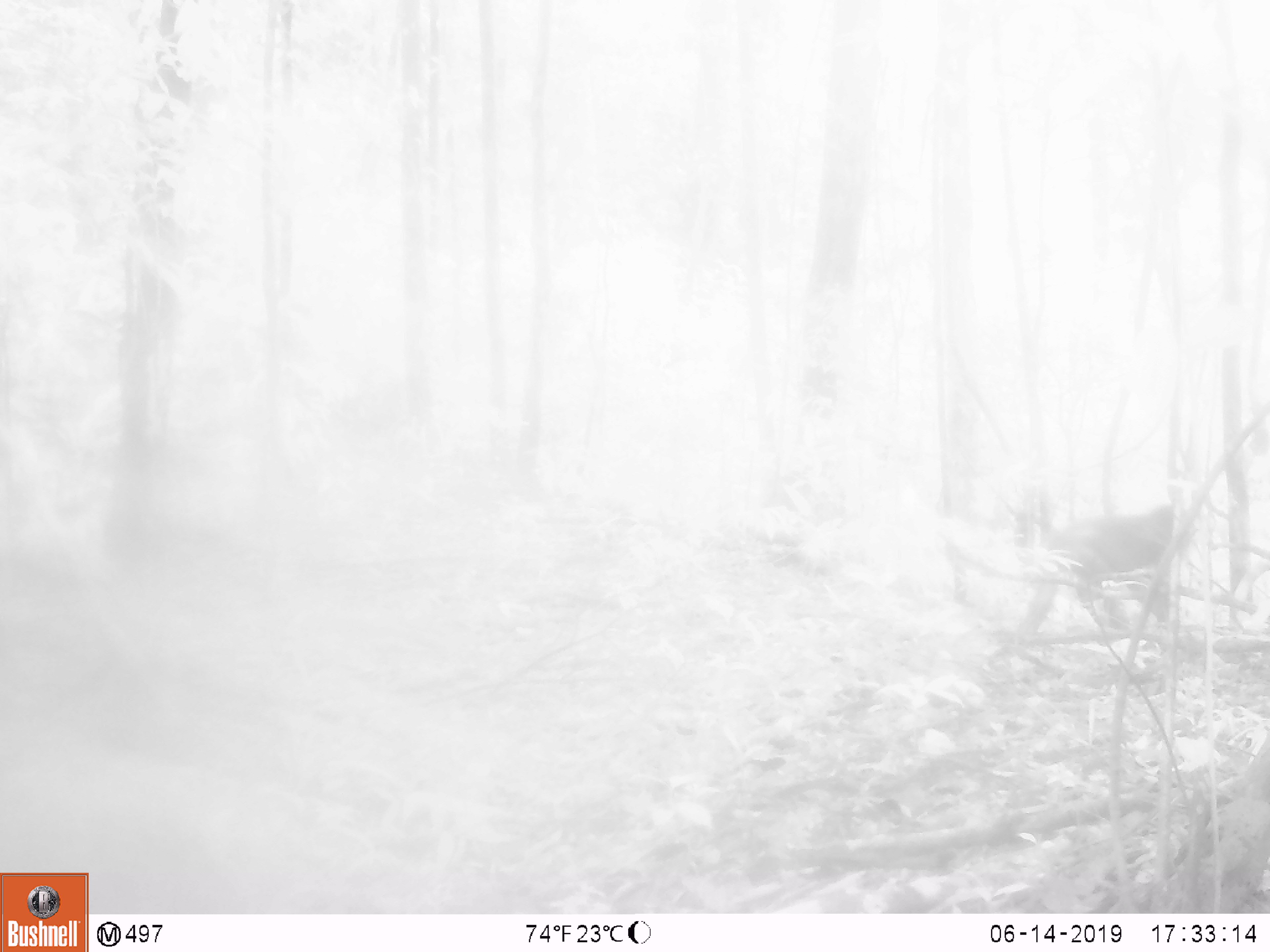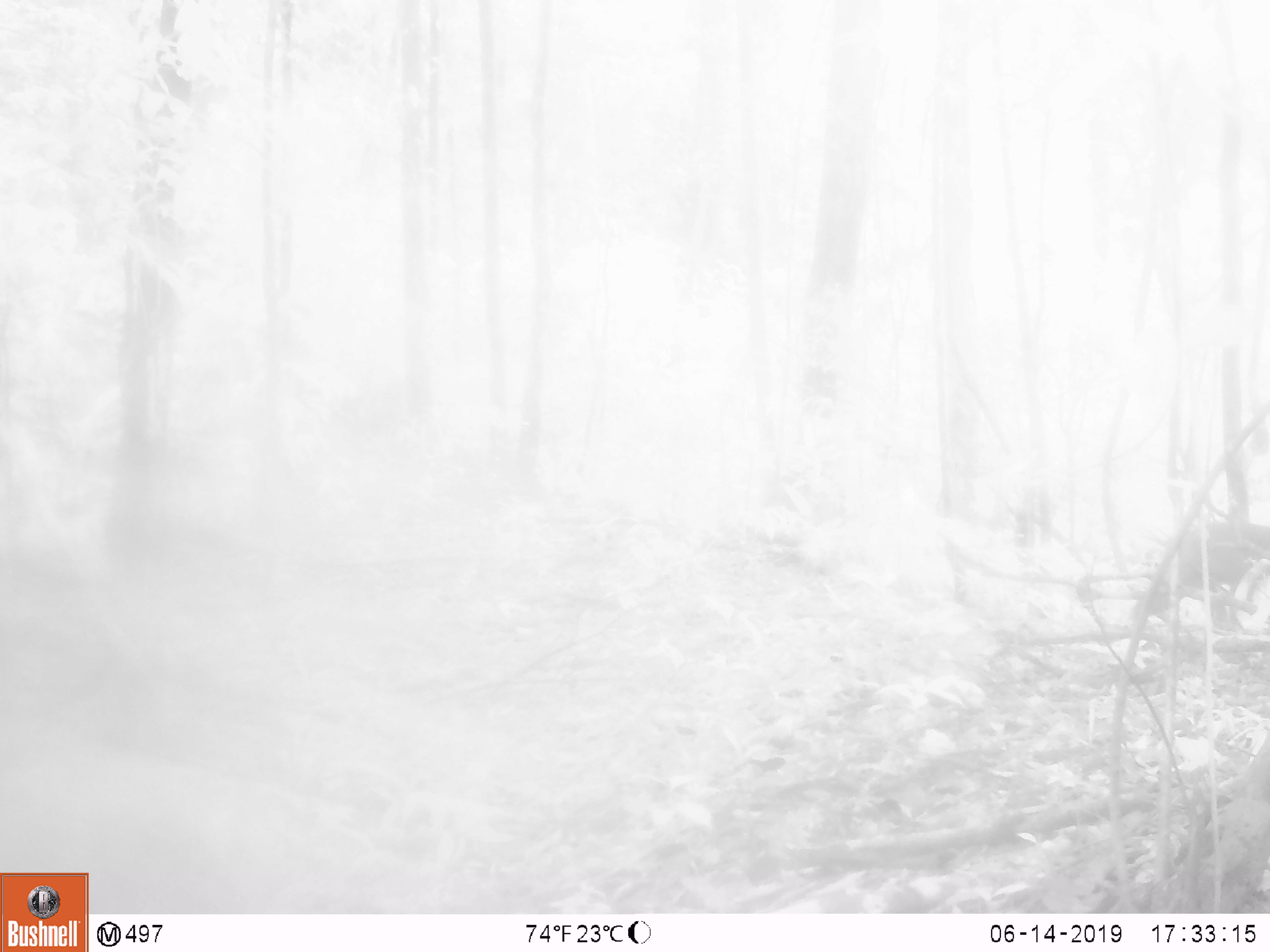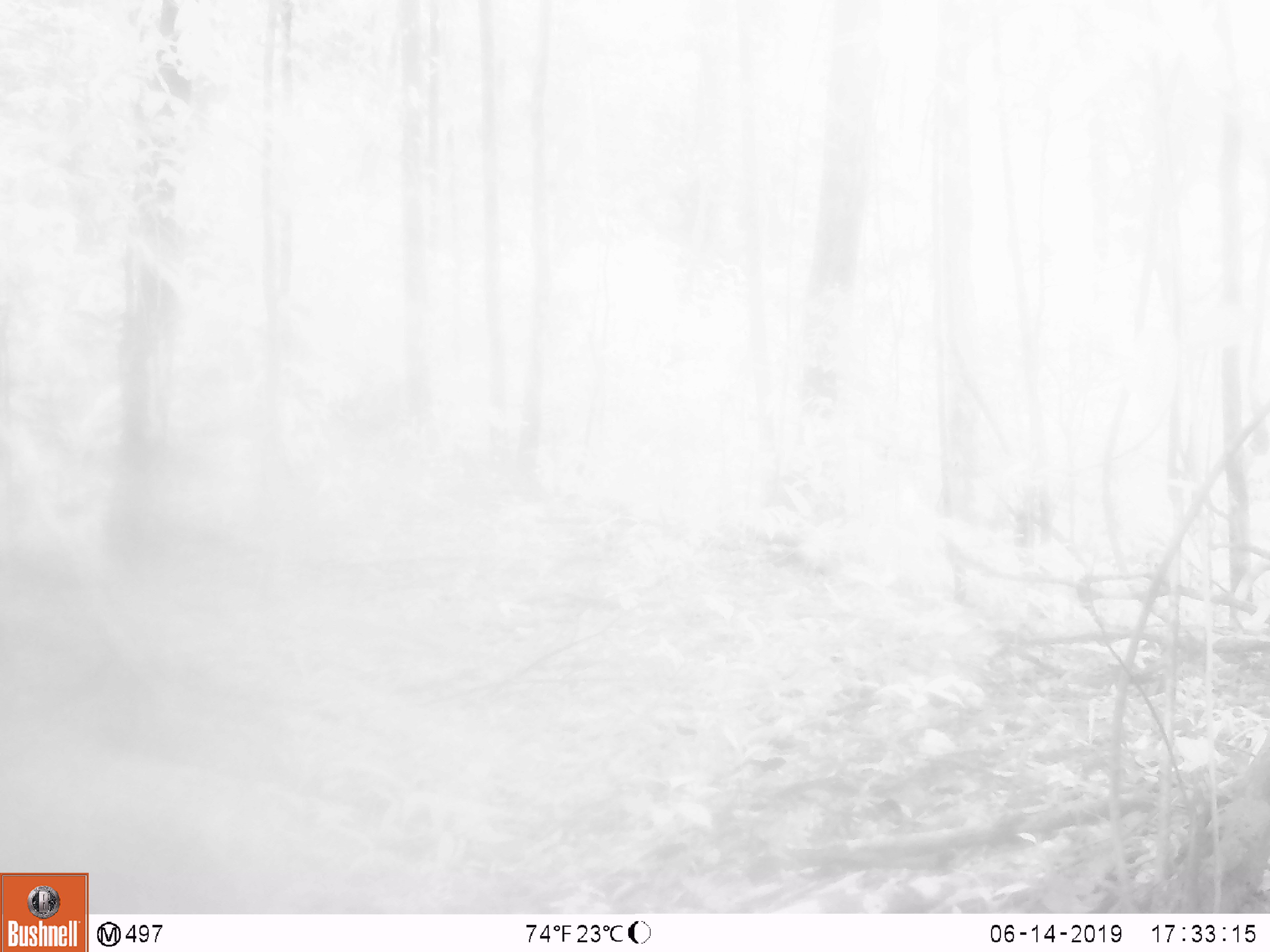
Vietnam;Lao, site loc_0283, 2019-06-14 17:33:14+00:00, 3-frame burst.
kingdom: Animalia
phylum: Chordata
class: Mammalia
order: Primates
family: Cercopithecidae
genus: Macaca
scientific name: Macaca arctoides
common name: stump-tailed macaque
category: stump tailed macaque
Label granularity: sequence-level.